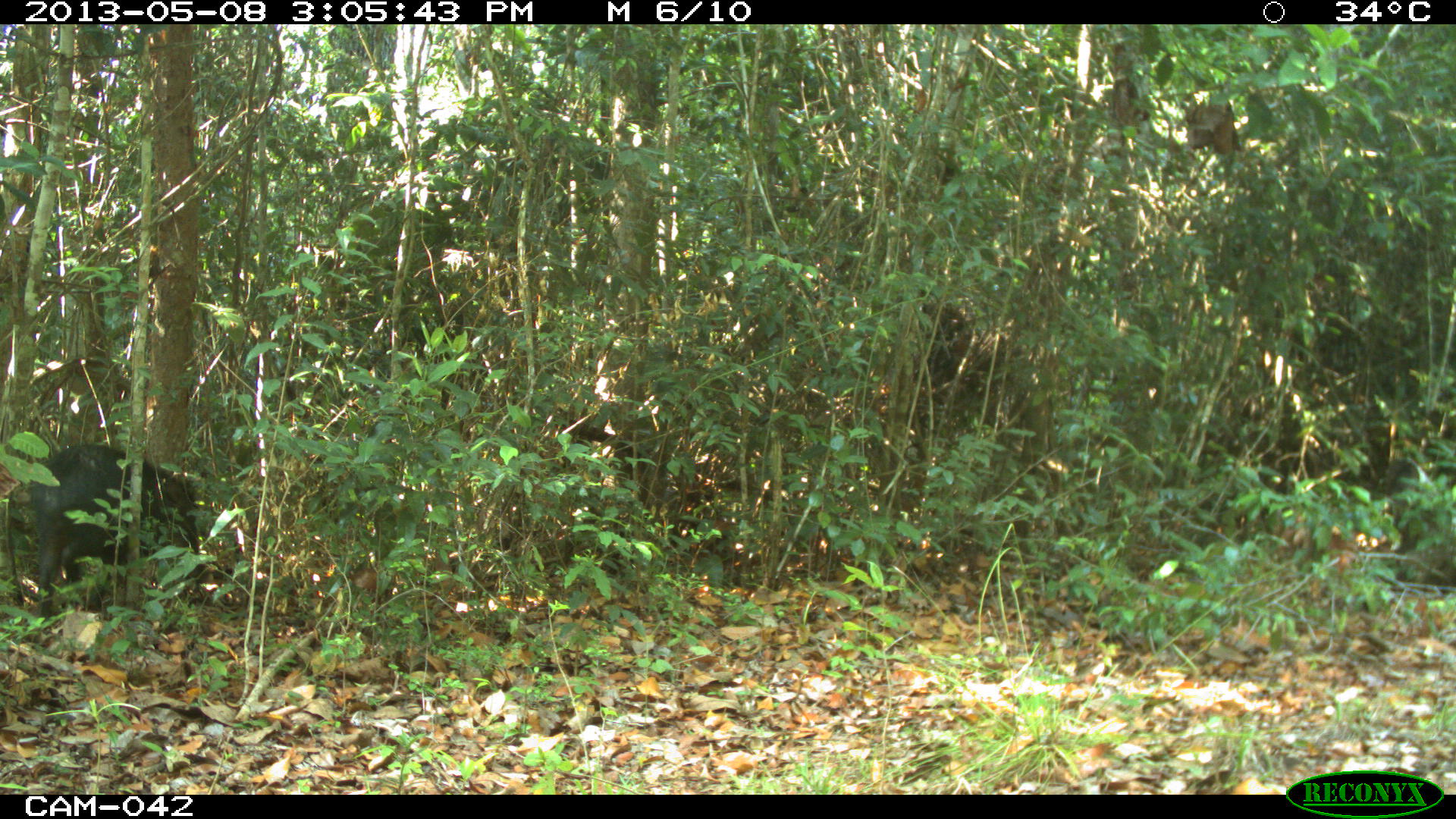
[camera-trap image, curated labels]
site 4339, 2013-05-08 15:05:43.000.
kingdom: Animalia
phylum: Chordata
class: Mammalia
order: Artiodactyla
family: Tayassuidae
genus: Tayassu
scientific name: Tayassu pecari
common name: white-lipped peccary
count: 32